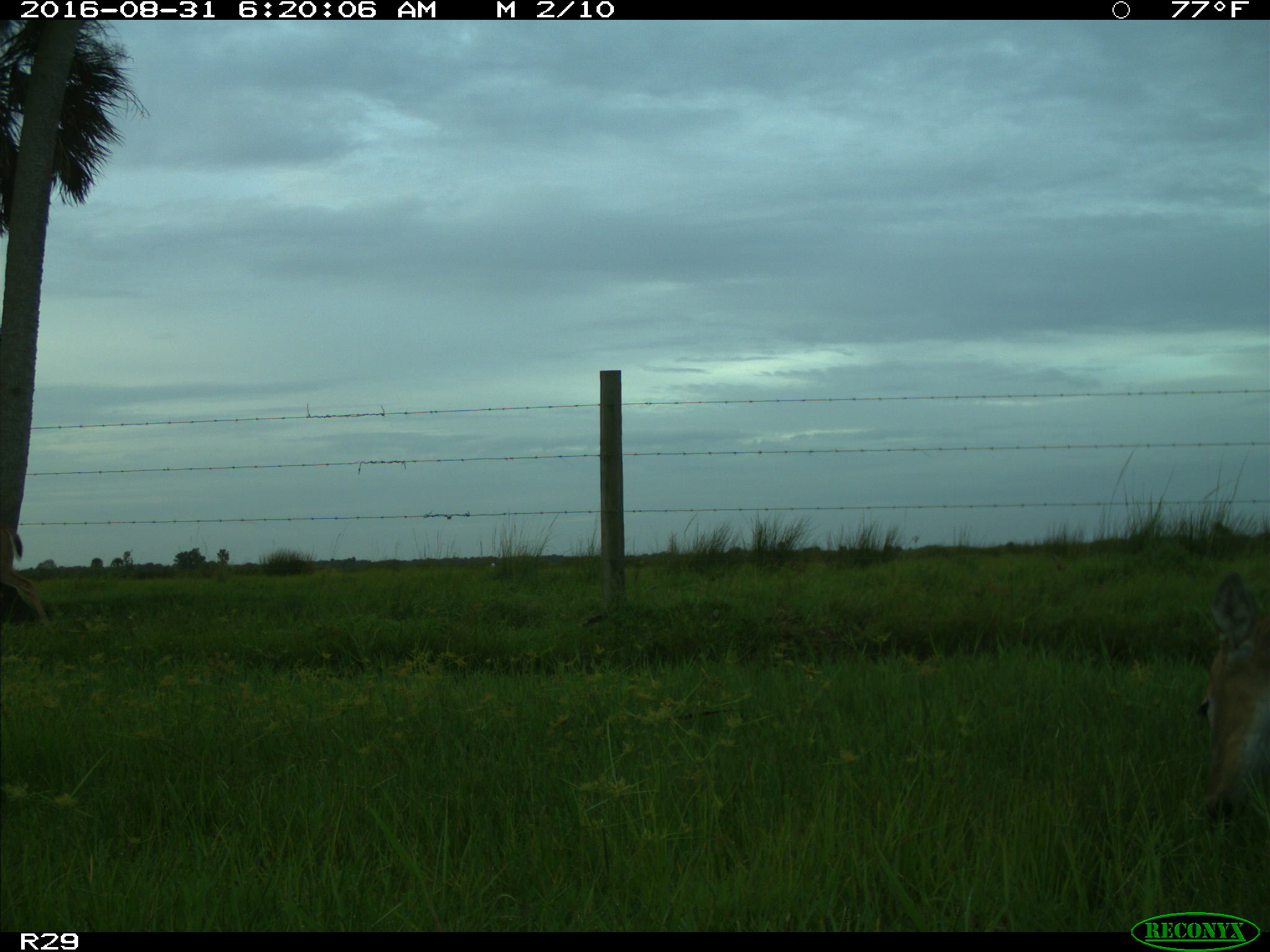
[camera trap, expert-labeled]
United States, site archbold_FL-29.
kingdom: Animalia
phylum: Chordata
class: Mammalia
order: Artiodactyla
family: Cervidae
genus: Odocoileus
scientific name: Odocoileus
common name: deer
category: unidentified deer